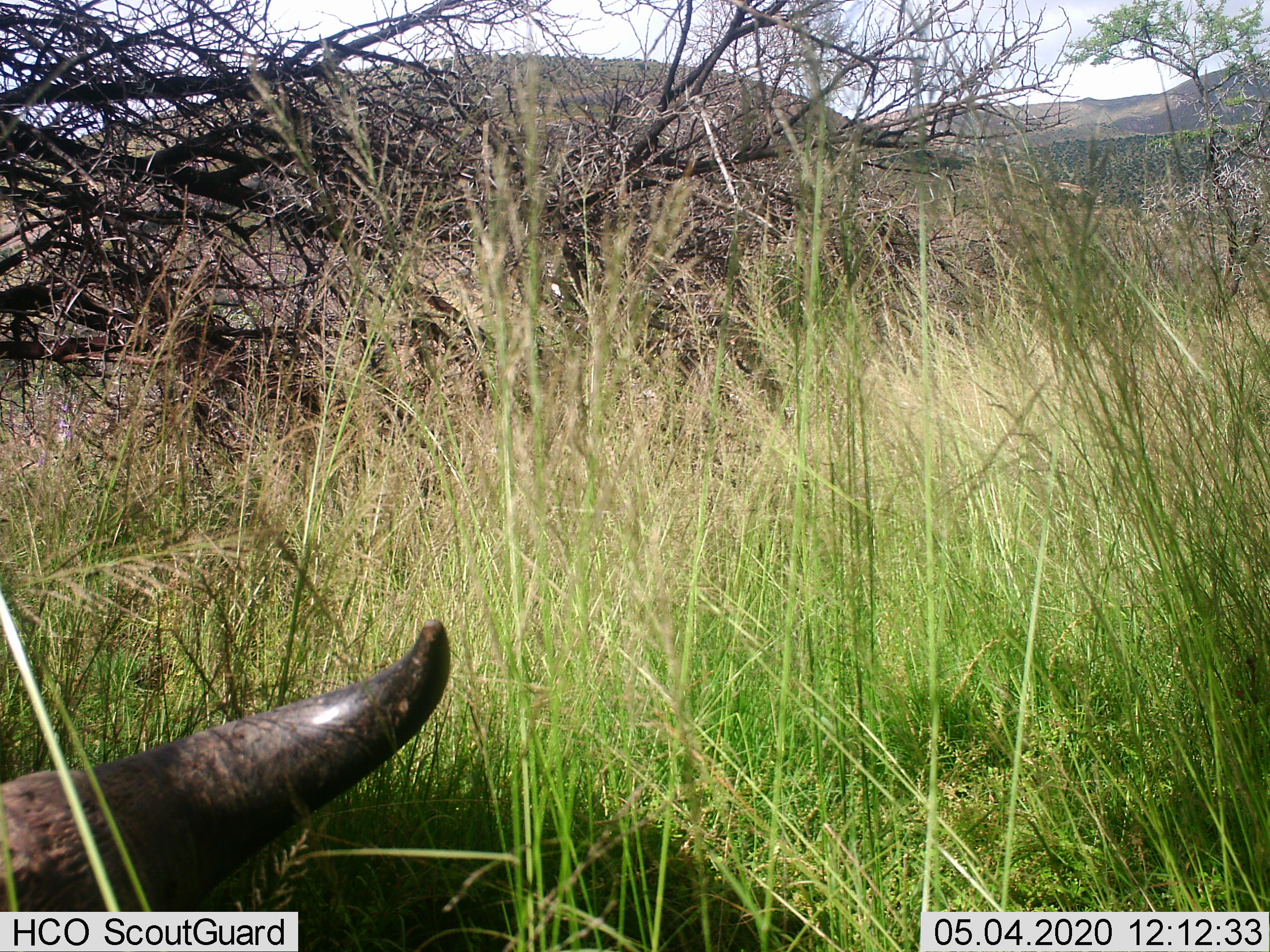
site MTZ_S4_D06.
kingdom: Animalia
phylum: Chordata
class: Mammalia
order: Artiodactyla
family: Bovidae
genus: Syncerus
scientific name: Syncerus caffer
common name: african buffalo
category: buffalo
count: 1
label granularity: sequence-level